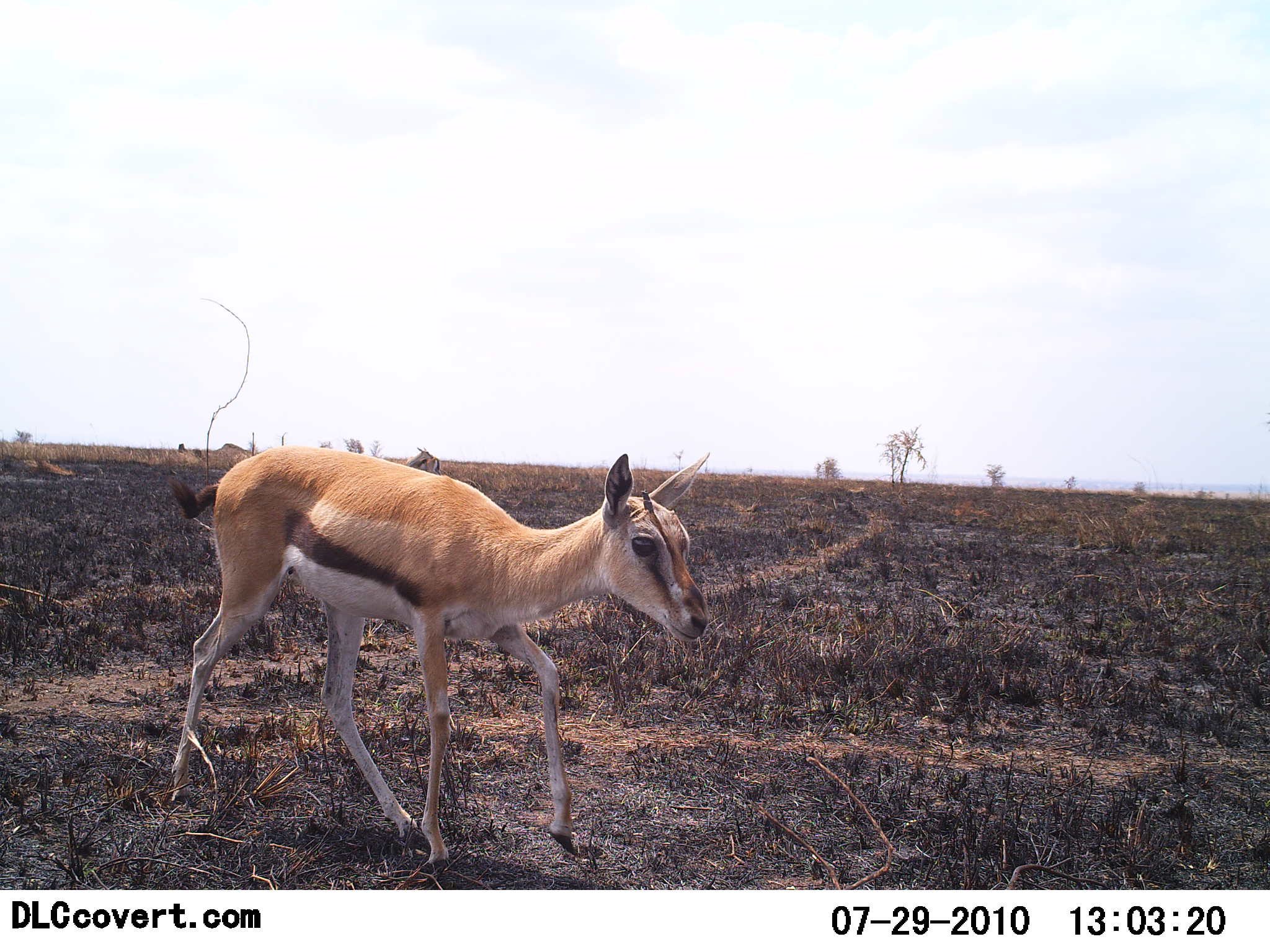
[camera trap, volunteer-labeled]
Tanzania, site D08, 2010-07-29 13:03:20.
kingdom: Animalia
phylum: Chordata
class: Mammalia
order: Artiodactyla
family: Bovidae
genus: Eudorcas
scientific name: Eudorcas thomsonii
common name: thomson's gazelle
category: gazellethomsons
Gazellethomsons (thomson's gazelle) (Eudorcas thomsonii), count 1. Behavior (volunteer vote fractions): standing 20%, resting 0%, moving 80%, interacting 0%. Young present (vote fraction): 40%. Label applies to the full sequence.